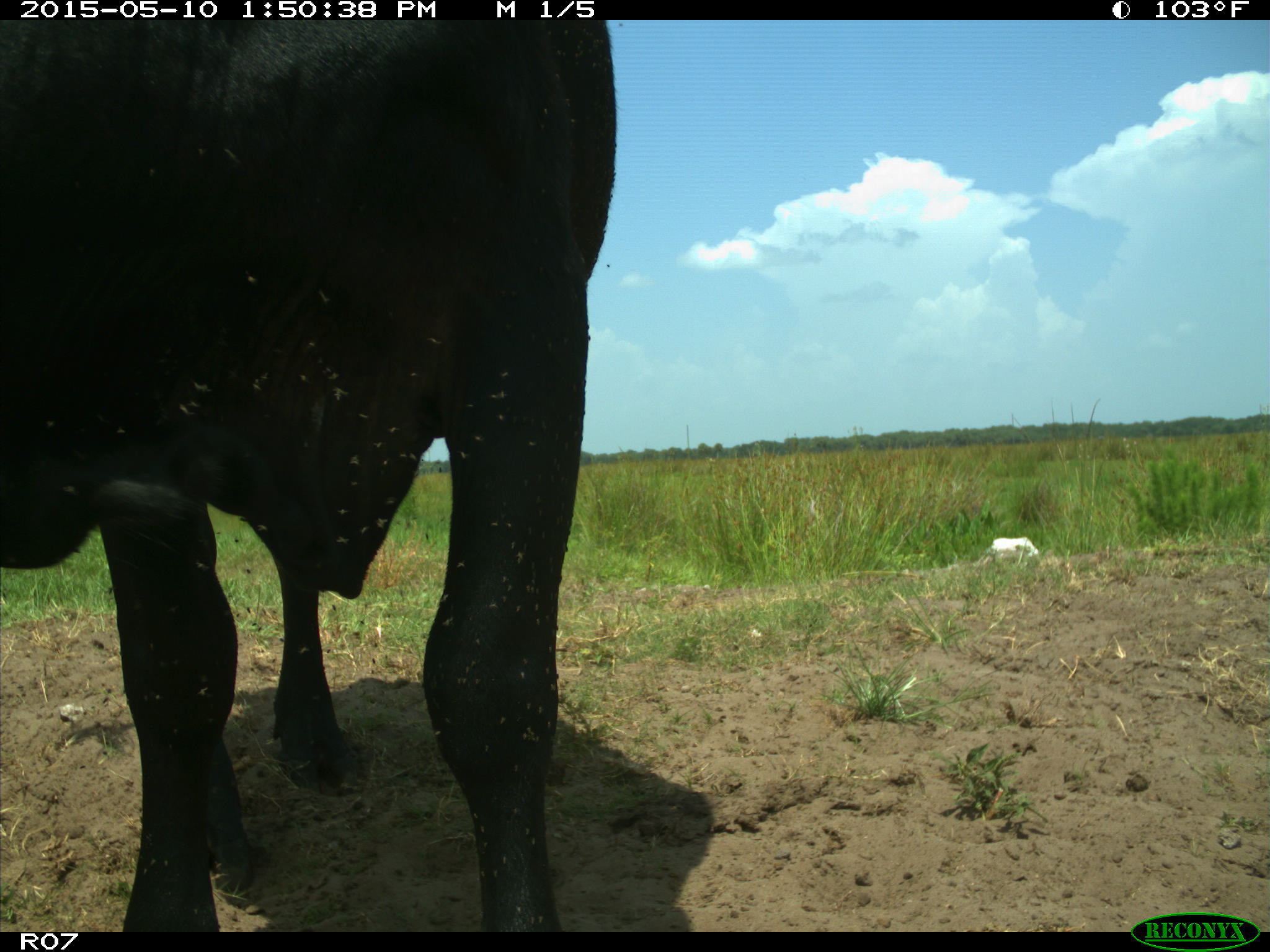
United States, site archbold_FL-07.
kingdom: Animalia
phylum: Chordata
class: Mammalia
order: Artiodactyla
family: Bovidae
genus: Bos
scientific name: Bos taurus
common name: domestic cow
Bos taurus (domestic cow).